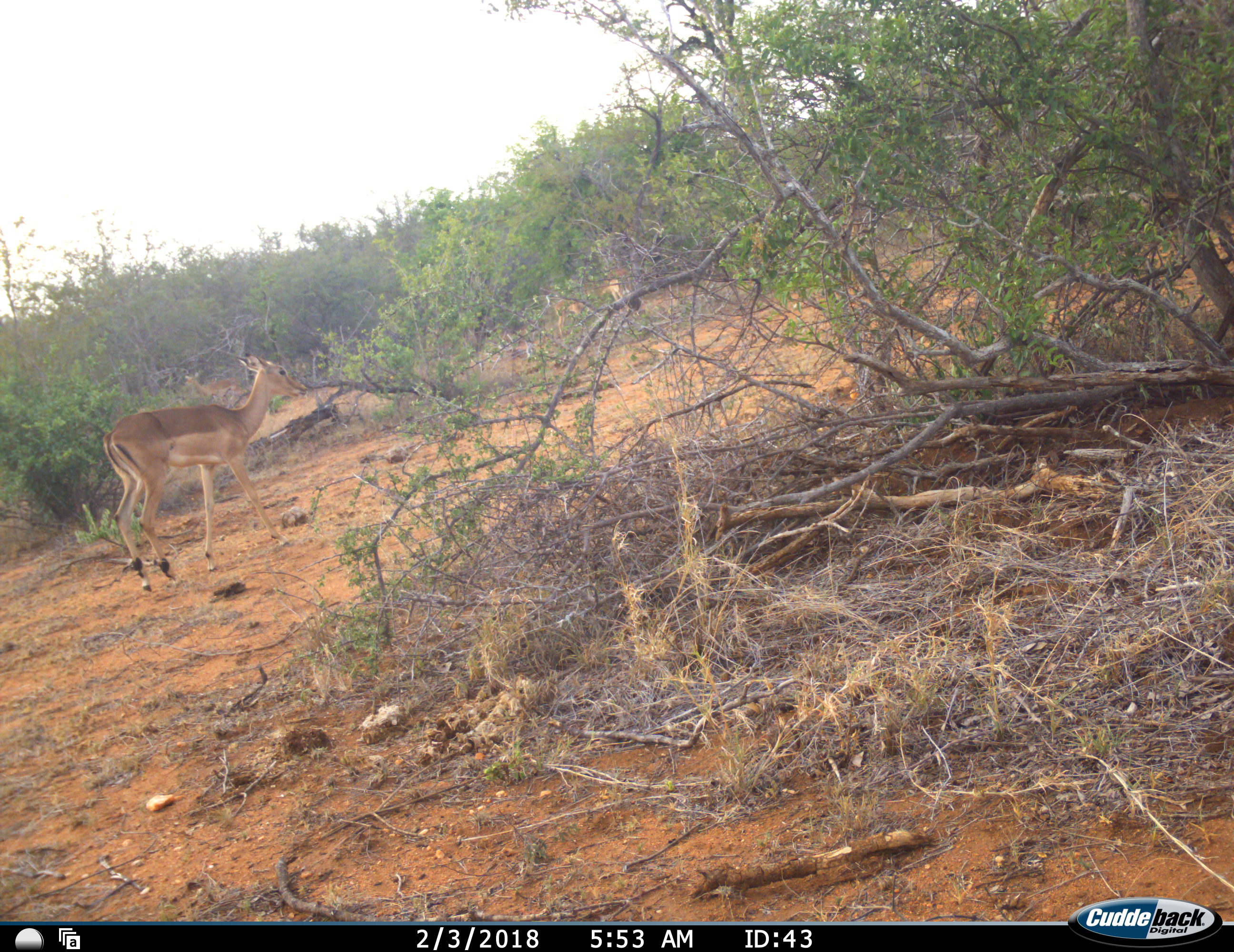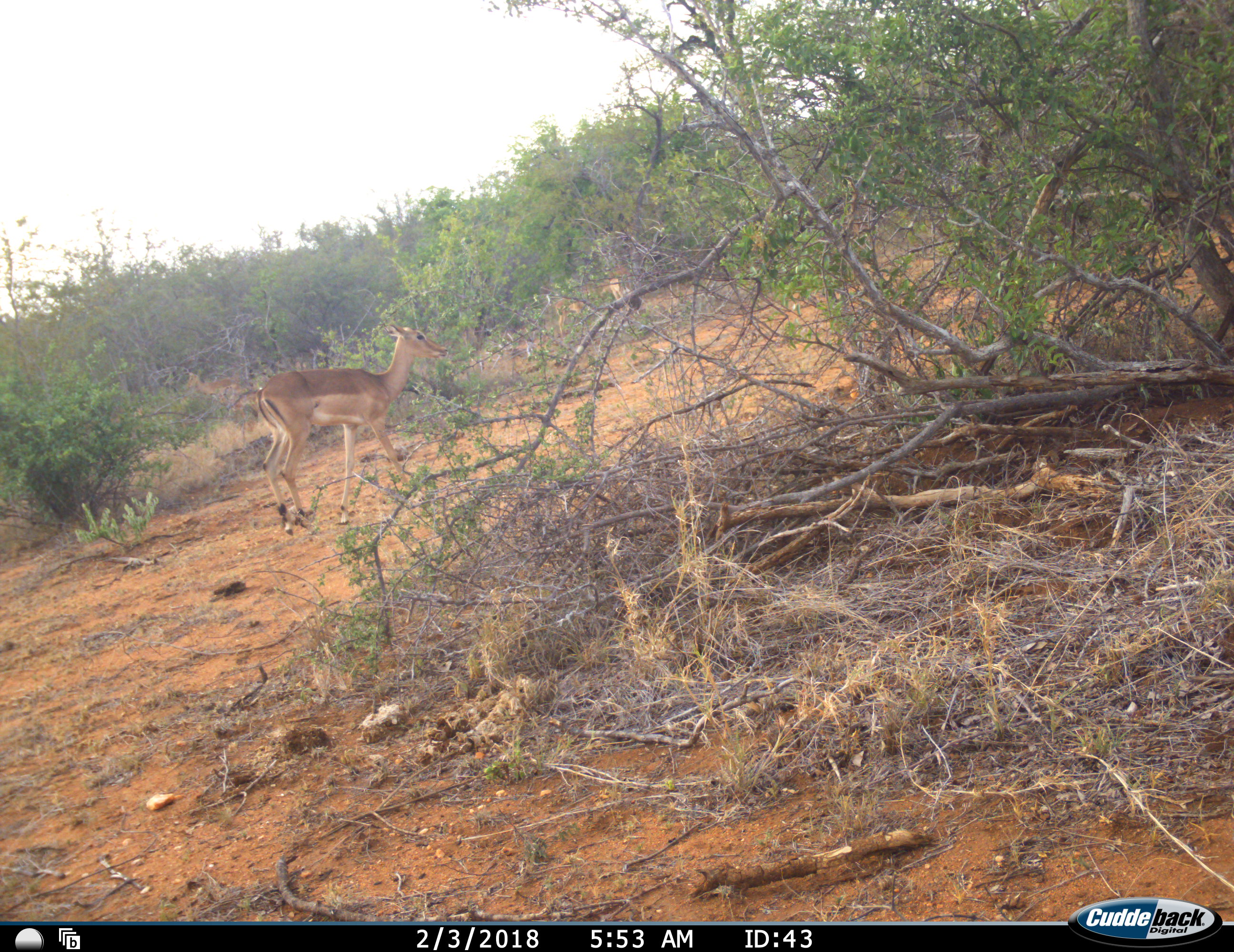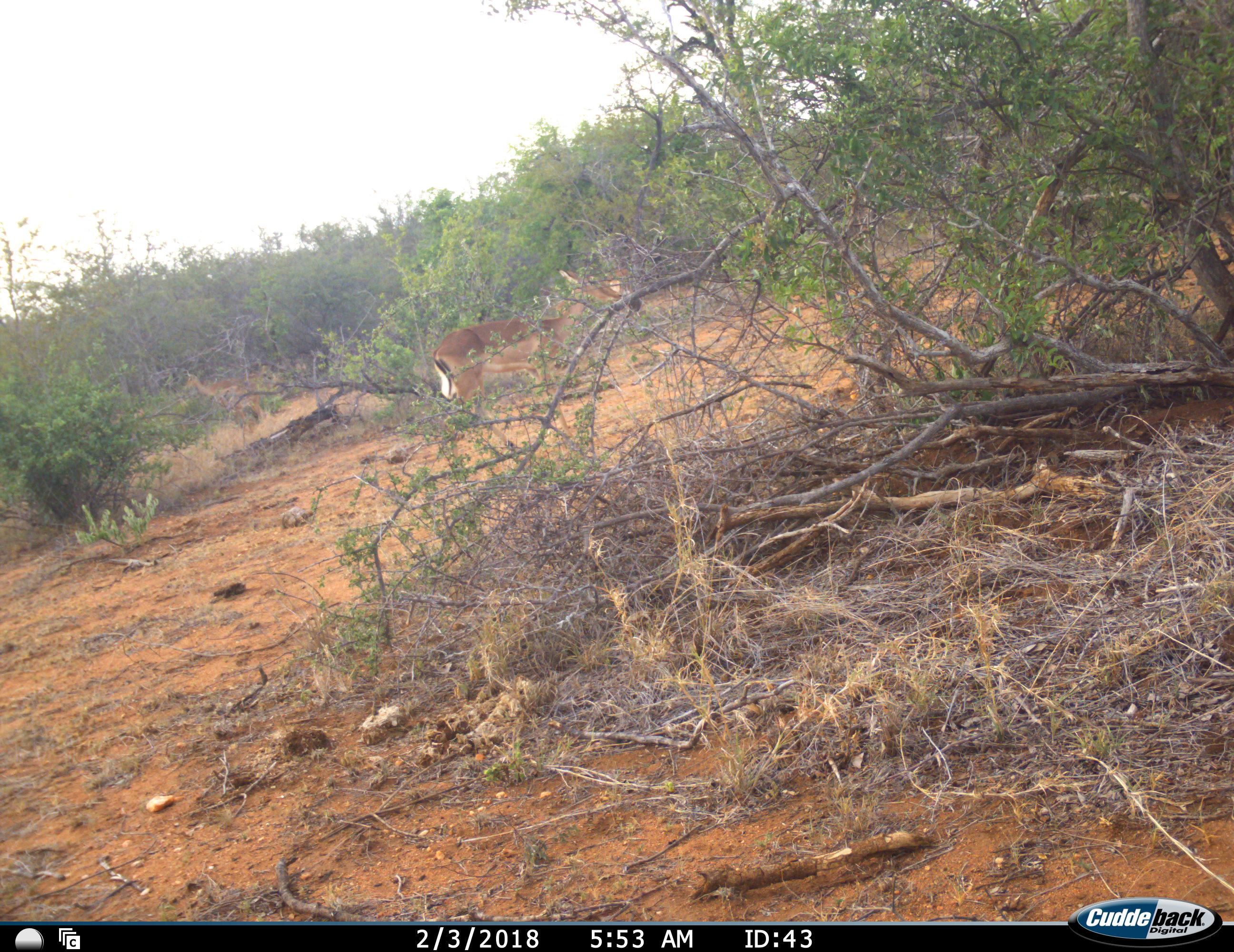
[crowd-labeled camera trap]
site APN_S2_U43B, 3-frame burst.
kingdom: Animalia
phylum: Chordata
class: Mammalia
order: Artiodactyla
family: Bovidae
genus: Aepyceros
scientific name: Aepyceros melampus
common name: impala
Impala (Aepyceros melampus), count 1. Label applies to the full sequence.